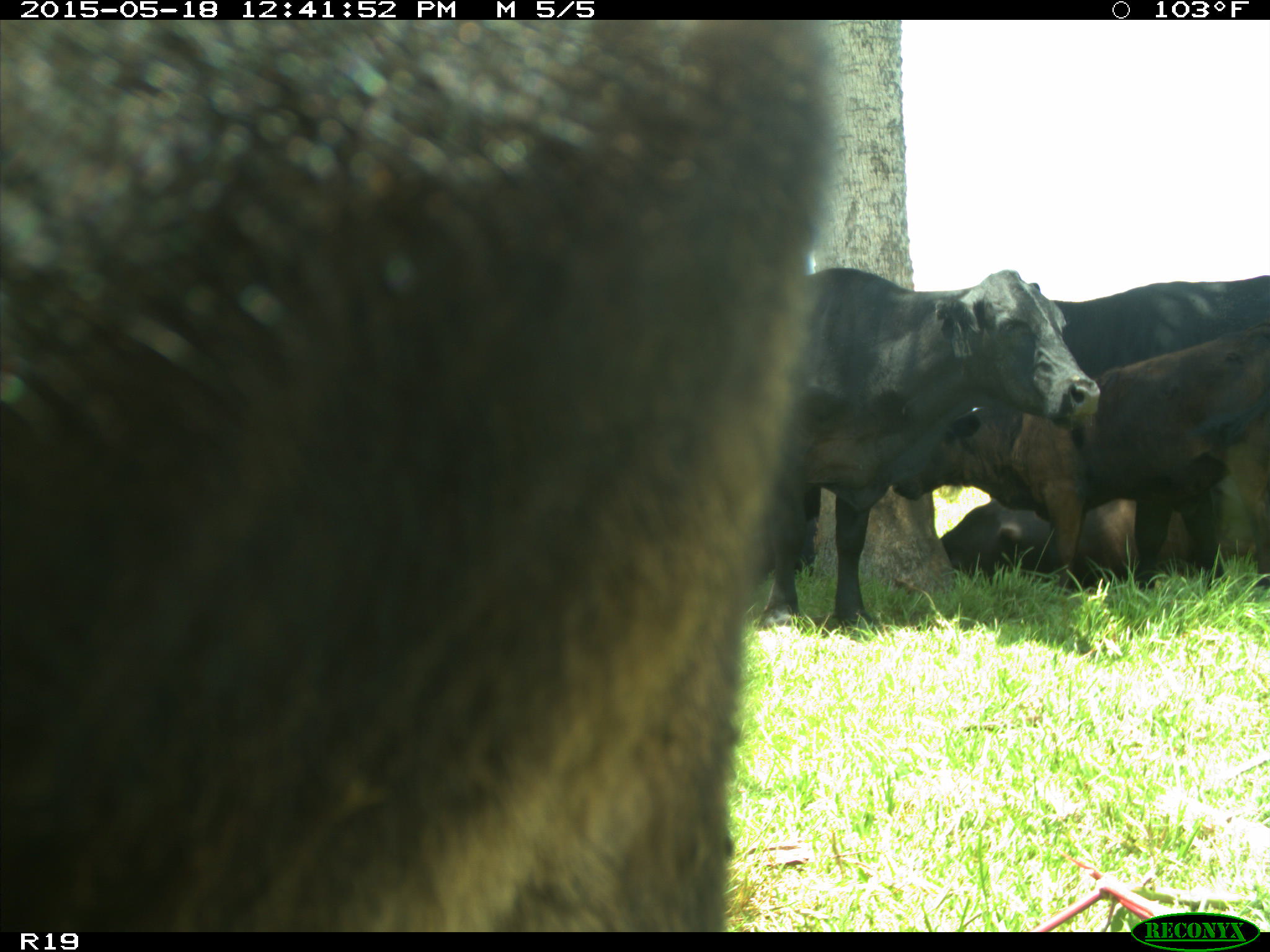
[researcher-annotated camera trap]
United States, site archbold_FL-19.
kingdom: Animalia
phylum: Chordata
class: Mammalia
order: Artiodactyla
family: Bovidae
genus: Bos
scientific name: Bos taurus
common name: domestic cow